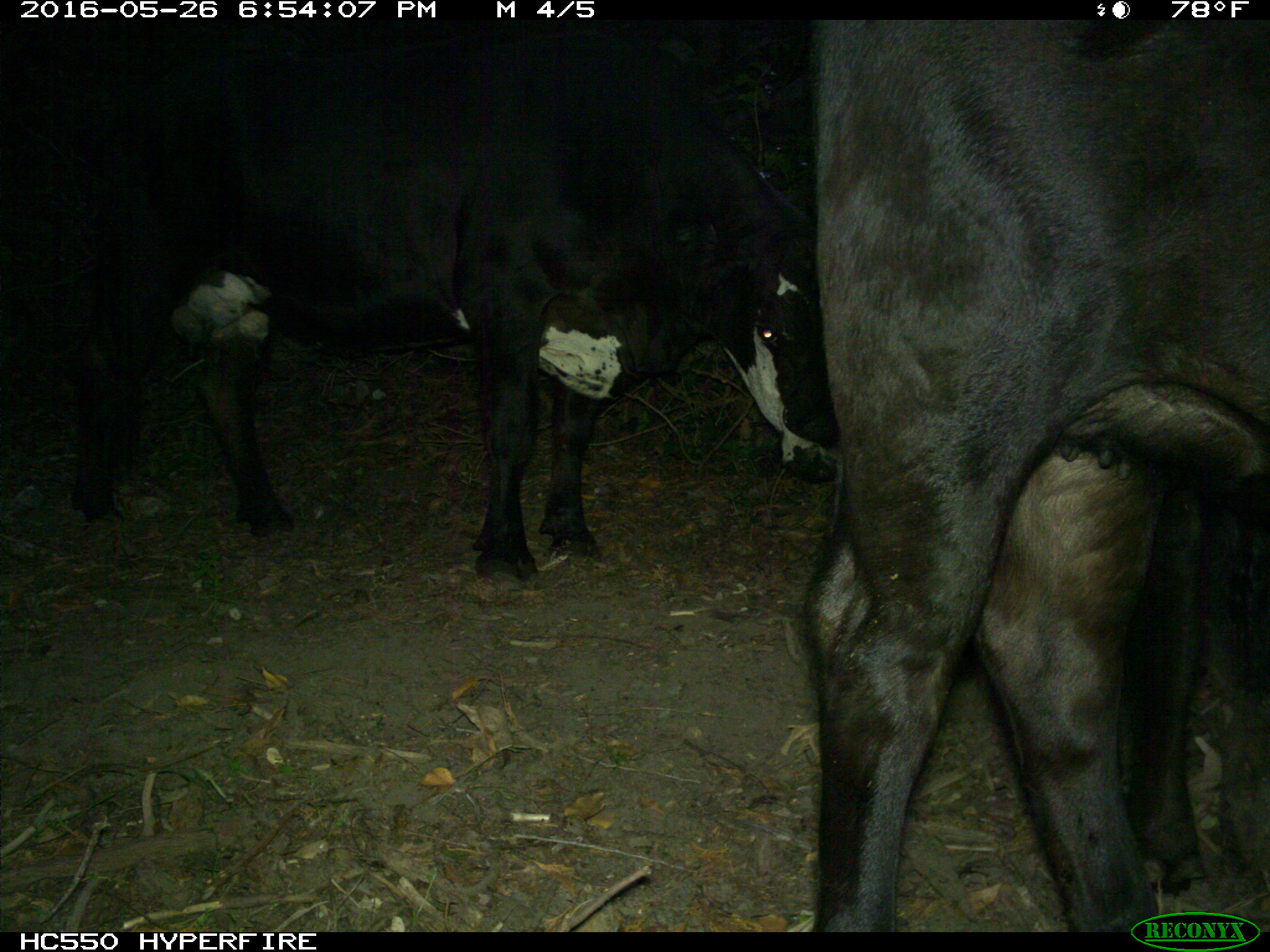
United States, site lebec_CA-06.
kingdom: Animalia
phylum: Chordata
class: Mammalia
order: Artiodactyla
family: Bovidae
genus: Bos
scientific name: Bos taurus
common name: domestic cow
Bos taurus (domestic cow).